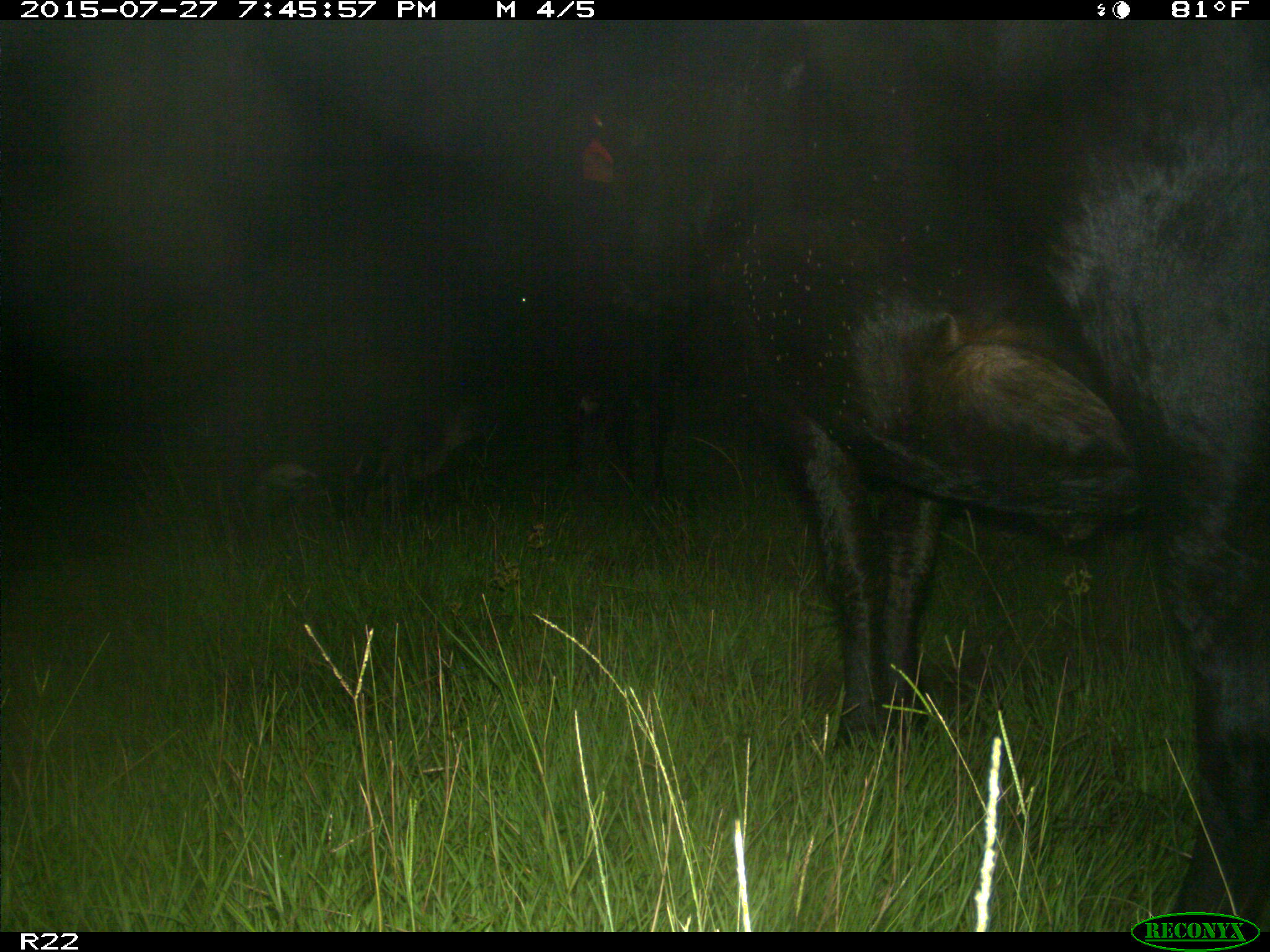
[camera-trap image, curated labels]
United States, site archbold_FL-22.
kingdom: Animalia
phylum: Chordata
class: Mammalia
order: Artiodactyla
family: Bovidae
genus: Bos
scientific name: Bos taurus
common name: domestic cow